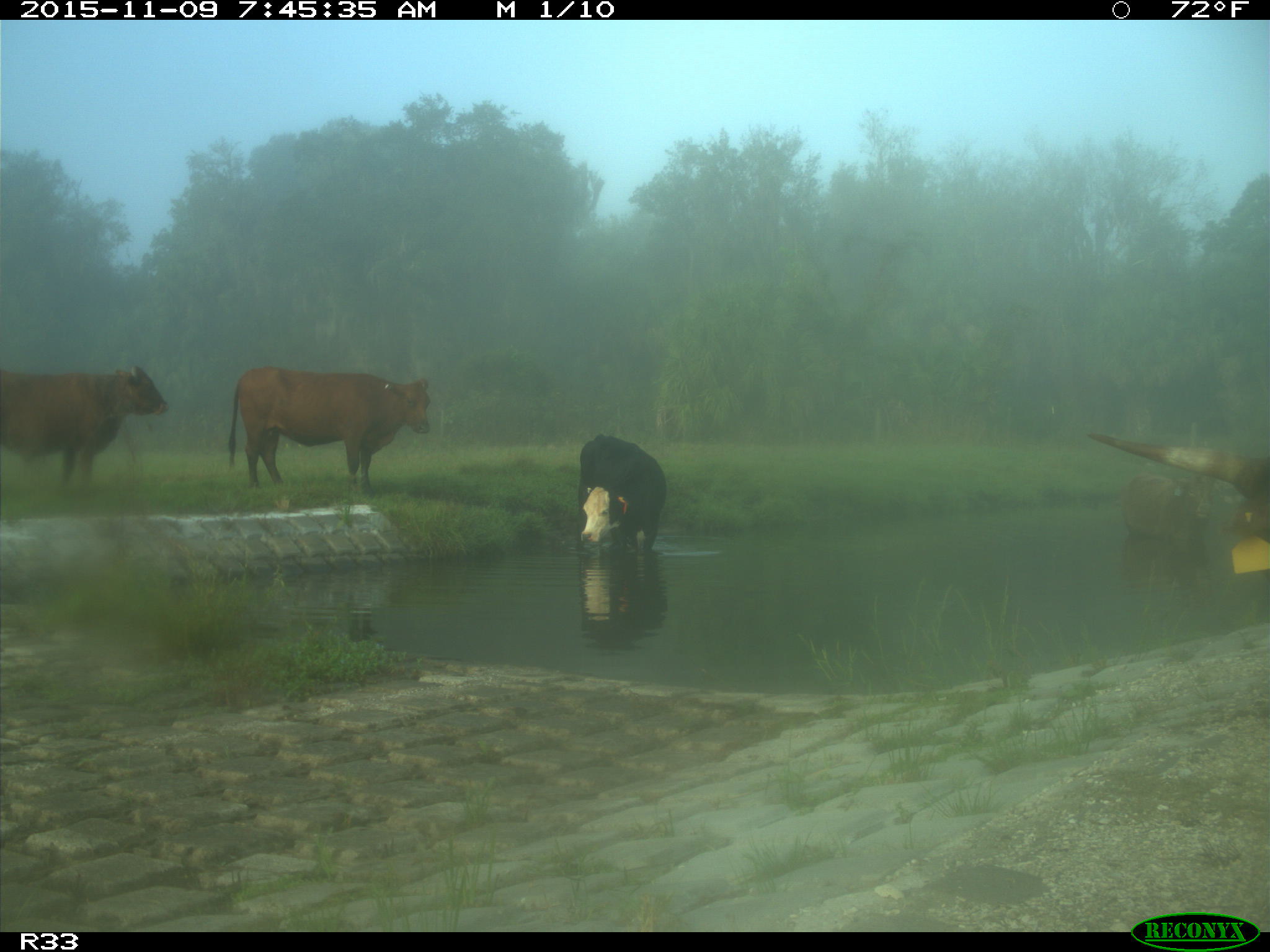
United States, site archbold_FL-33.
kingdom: Animalia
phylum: Chordata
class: Mammalia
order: Artiodactyla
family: Bovidae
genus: Bos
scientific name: Bos taurus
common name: domestic cow